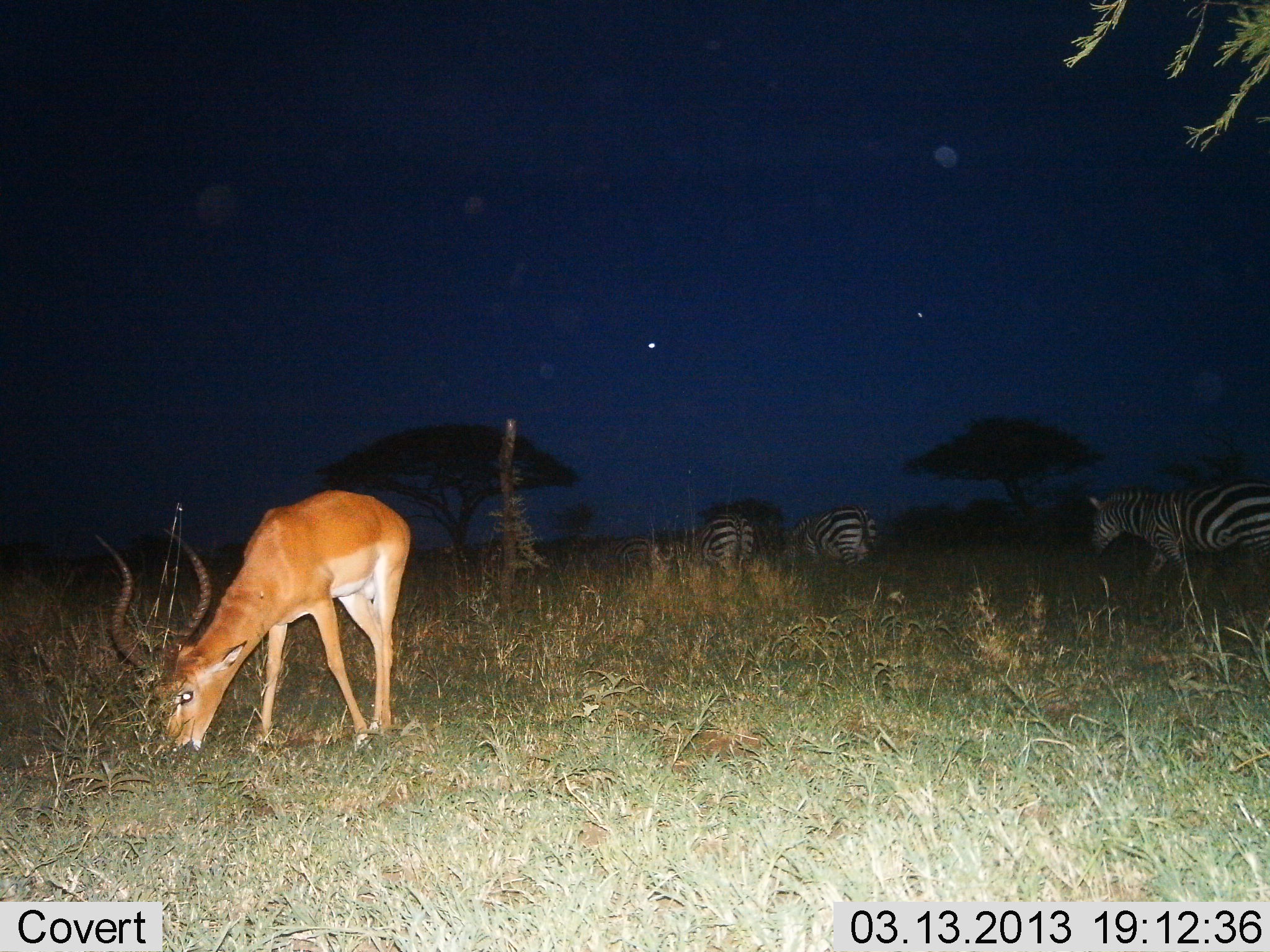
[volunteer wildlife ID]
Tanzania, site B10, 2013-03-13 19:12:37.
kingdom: Animalia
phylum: Chordata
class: Mammalia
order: Artiodactyla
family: Bovidae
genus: Aepyceros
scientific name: Aepyceros melampus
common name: impala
Impala (Aepyceros melampus), count 1. Behavior (volunteer vote fractions): standing 19%, resting 0%, moving 0%, interacting 0%. Young present (vote fraction): 0%. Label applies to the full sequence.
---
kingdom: Animalia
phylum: Chordata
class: Mammalia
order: Perissodactyla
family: Equidae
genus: Equus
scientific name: Equus quagga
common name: plains zebra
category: zebra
Zebra (plains zebra) (Equus quagga), count 3. Behavior (volunteer vote fractions): standing 21%, resting 0%, moving 79%, interacting 0%. Young present (vote fraction): 0%. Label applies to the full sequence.